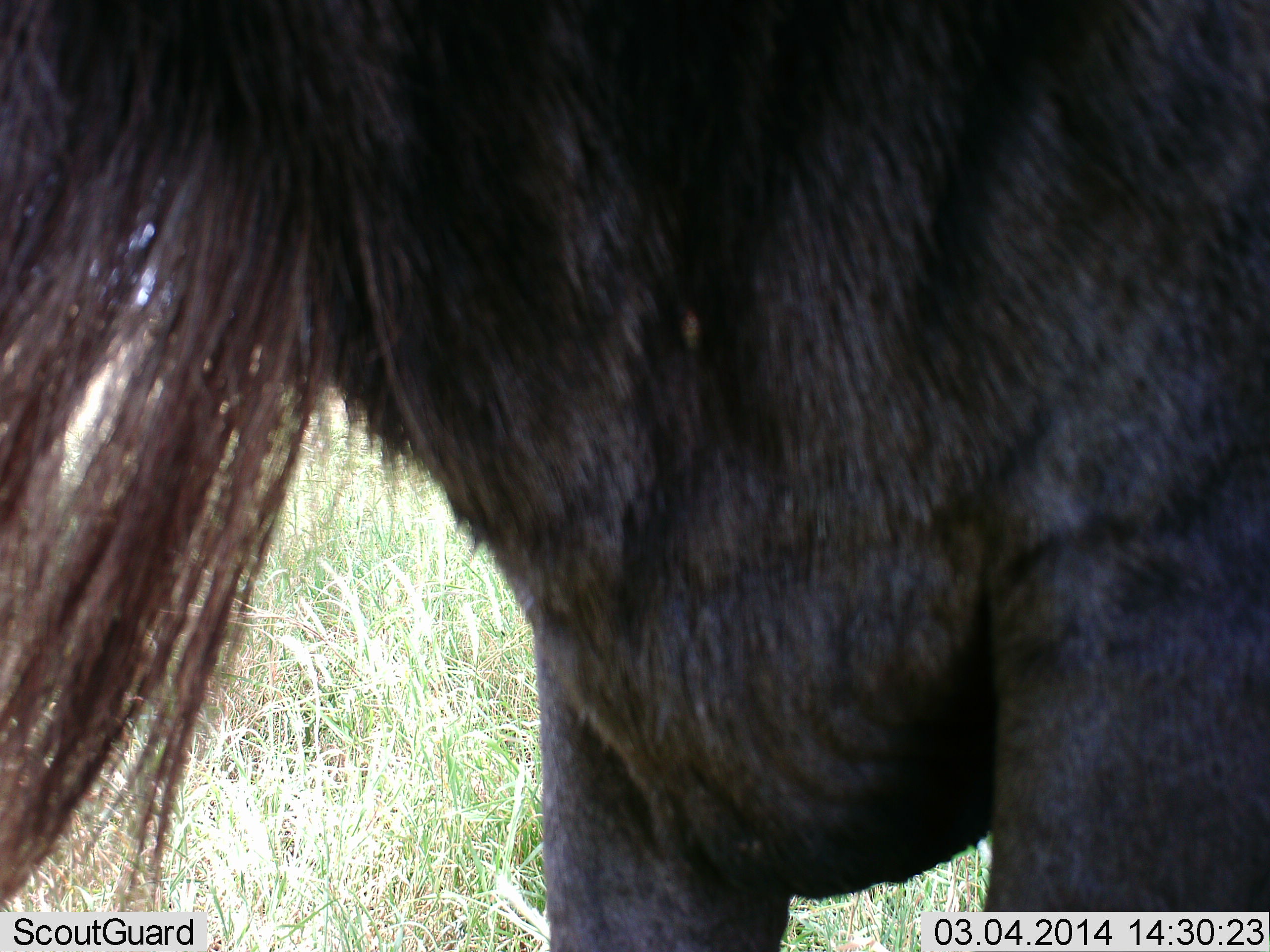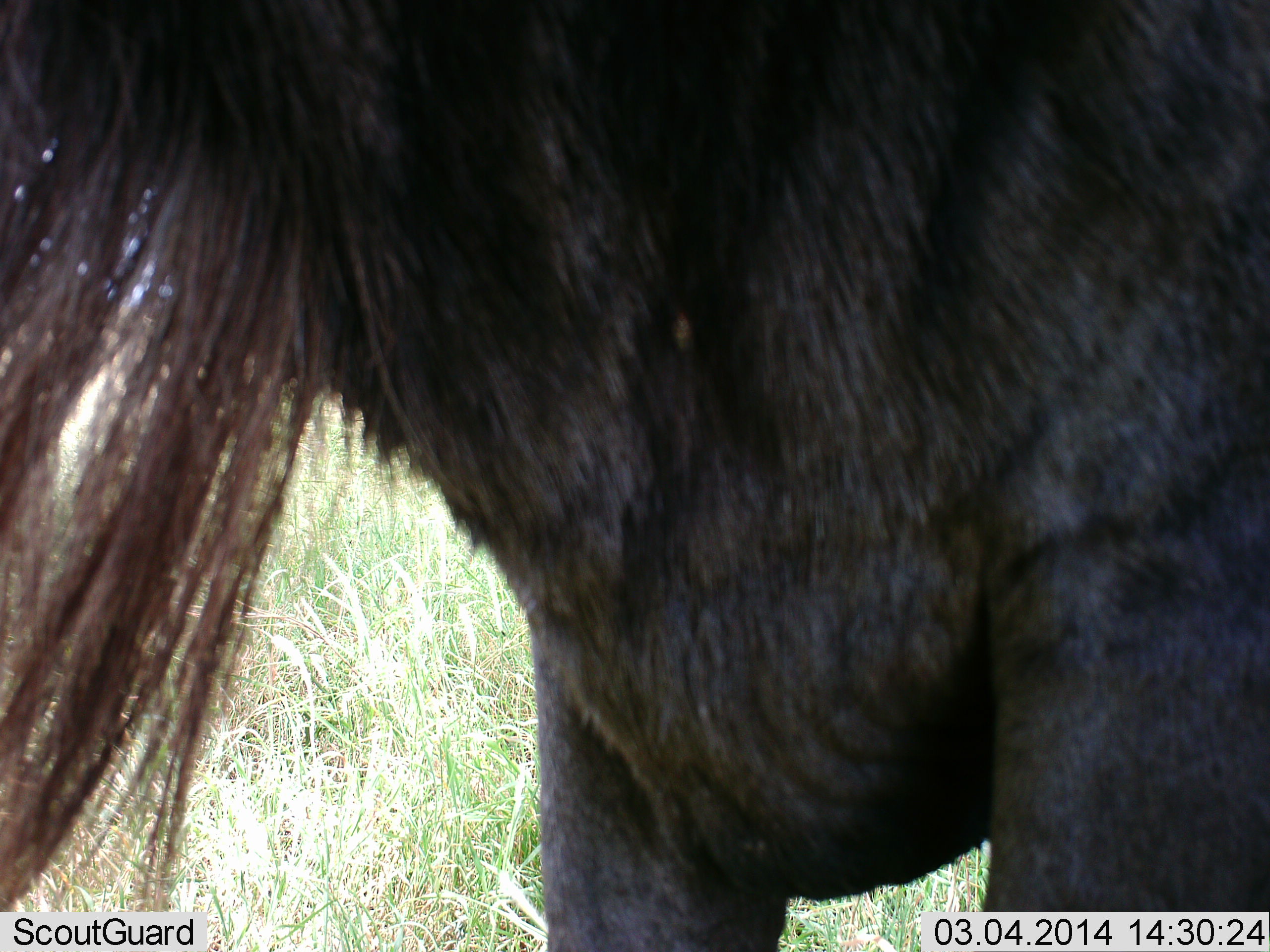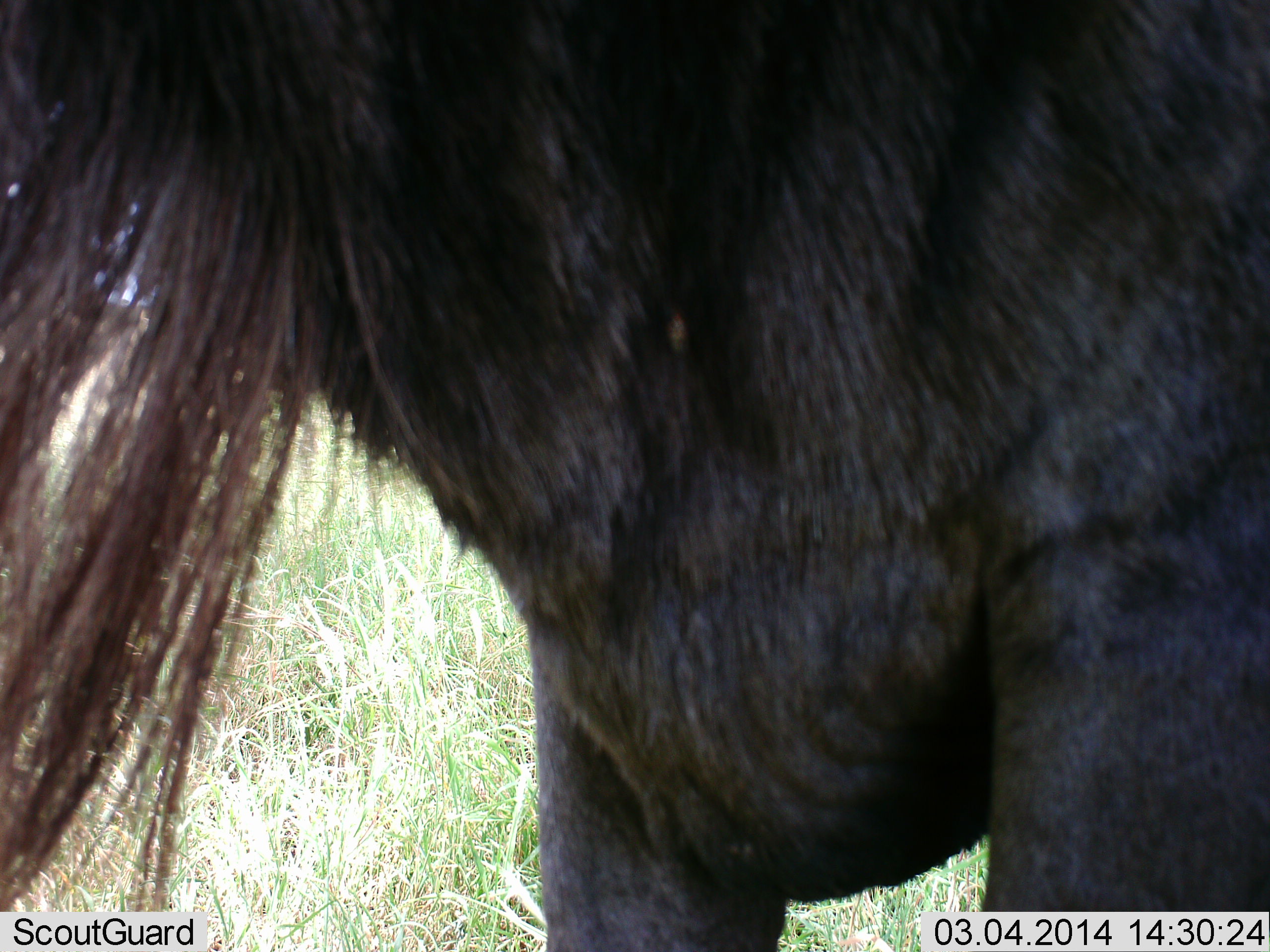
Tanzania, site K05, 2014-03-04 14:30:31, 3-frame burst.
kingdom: Animalia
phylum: Chordata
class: Mammalia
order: Artiodactyla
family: Bovidae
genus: Connochaetes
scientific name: Connochaetes taurinus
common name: blue wildebeest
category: wildebeest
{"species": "wildebeest (blue wildebeest) (Connochaetes taurinus)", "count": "1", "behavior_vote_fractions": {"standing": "100%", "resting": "0%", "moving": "0%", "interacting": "0%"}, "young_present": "0%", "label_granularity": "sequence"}